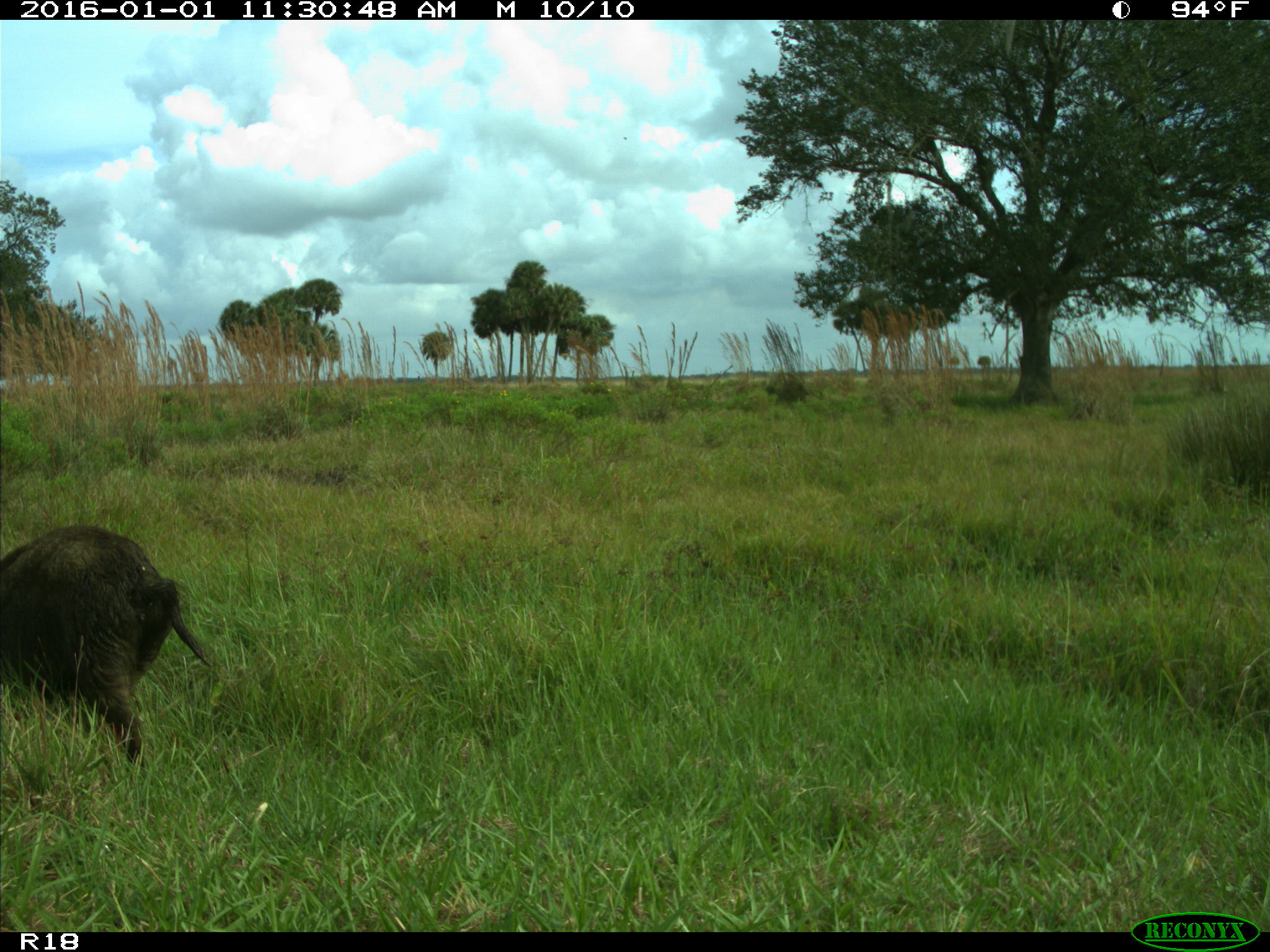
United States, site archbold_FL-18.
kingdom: Animalia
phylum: Chordata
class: Mammalia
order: Artiodactyla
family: Suidae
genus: Sus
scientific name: Sus scrofa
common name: wild boar